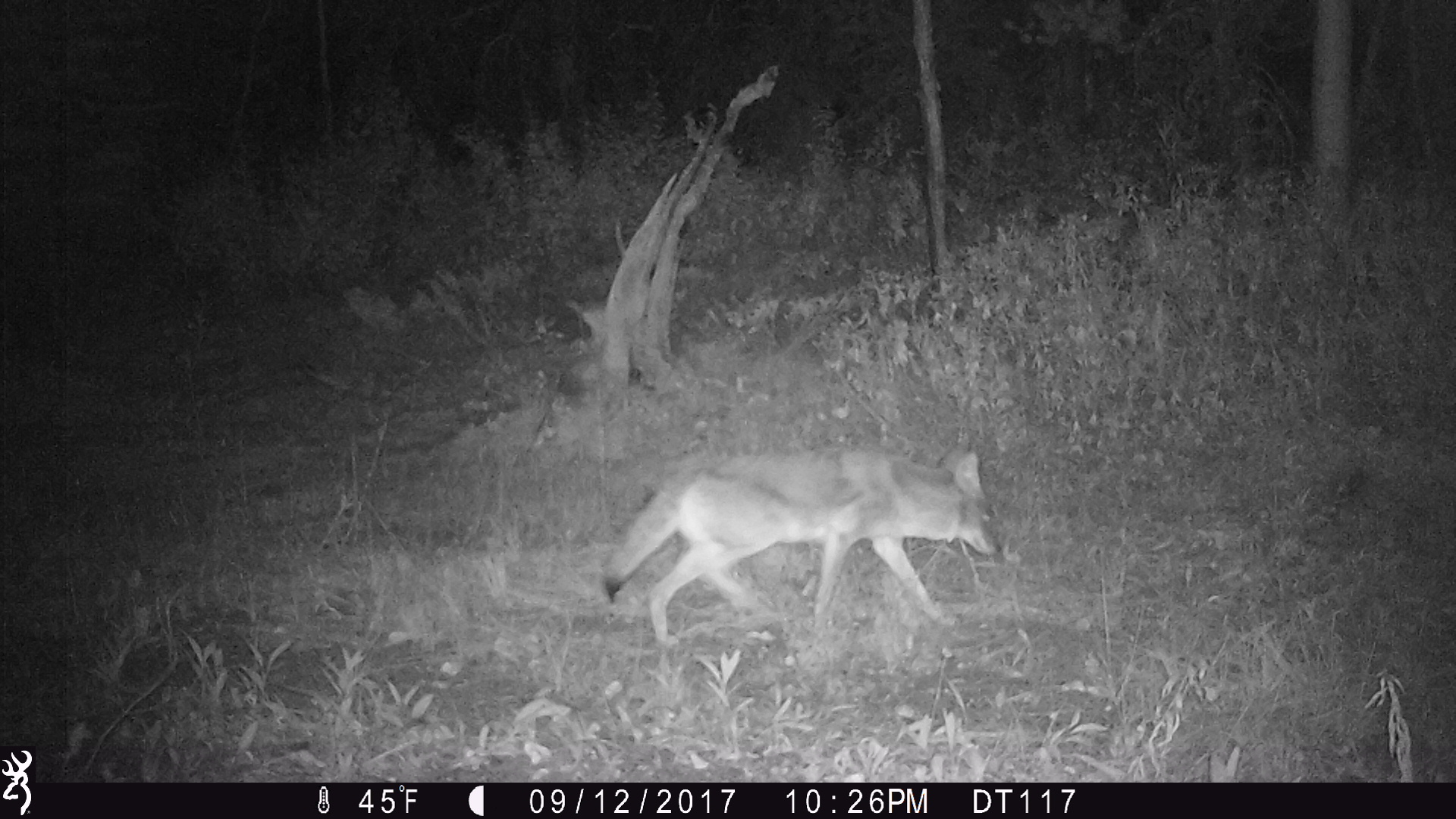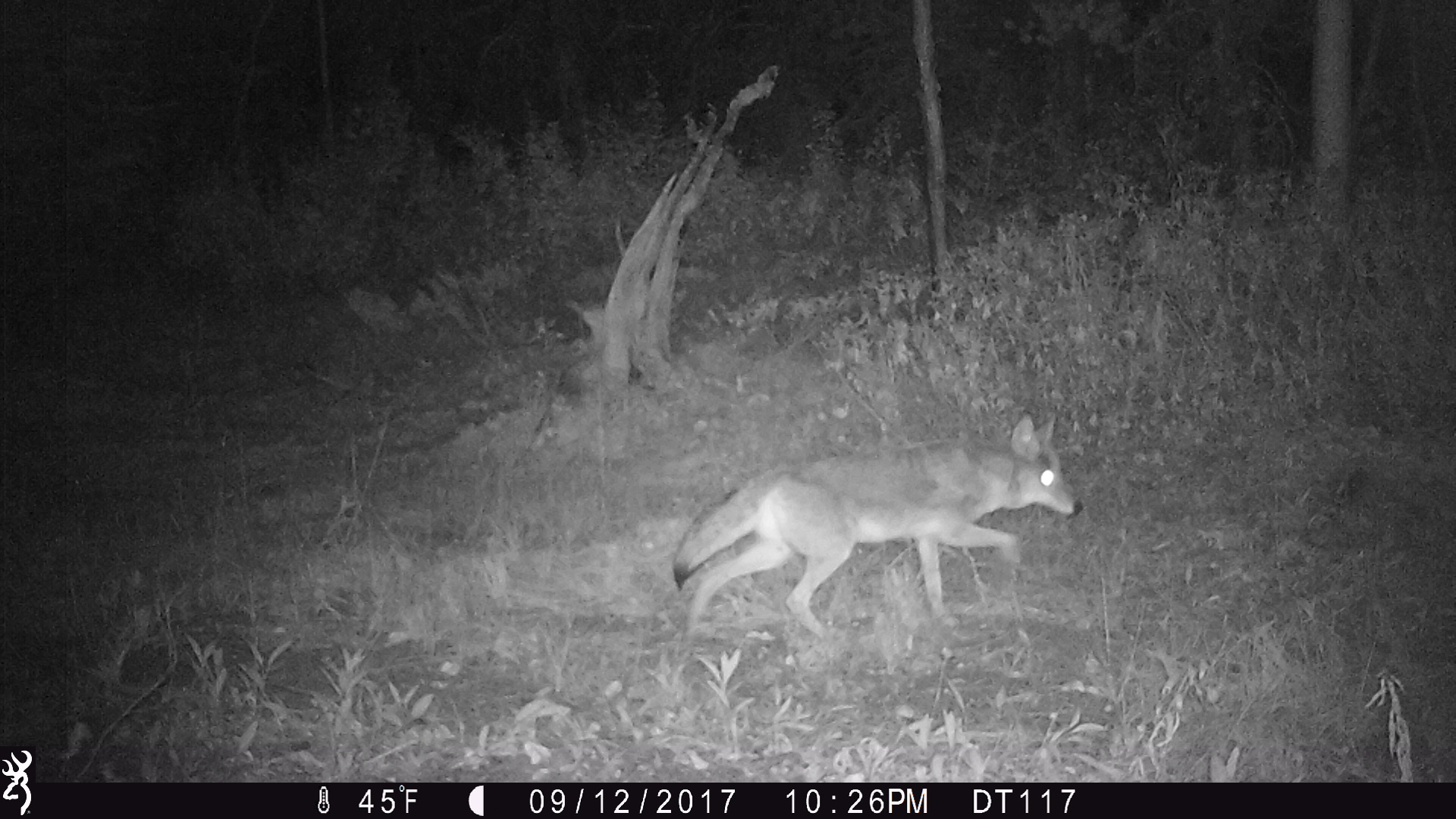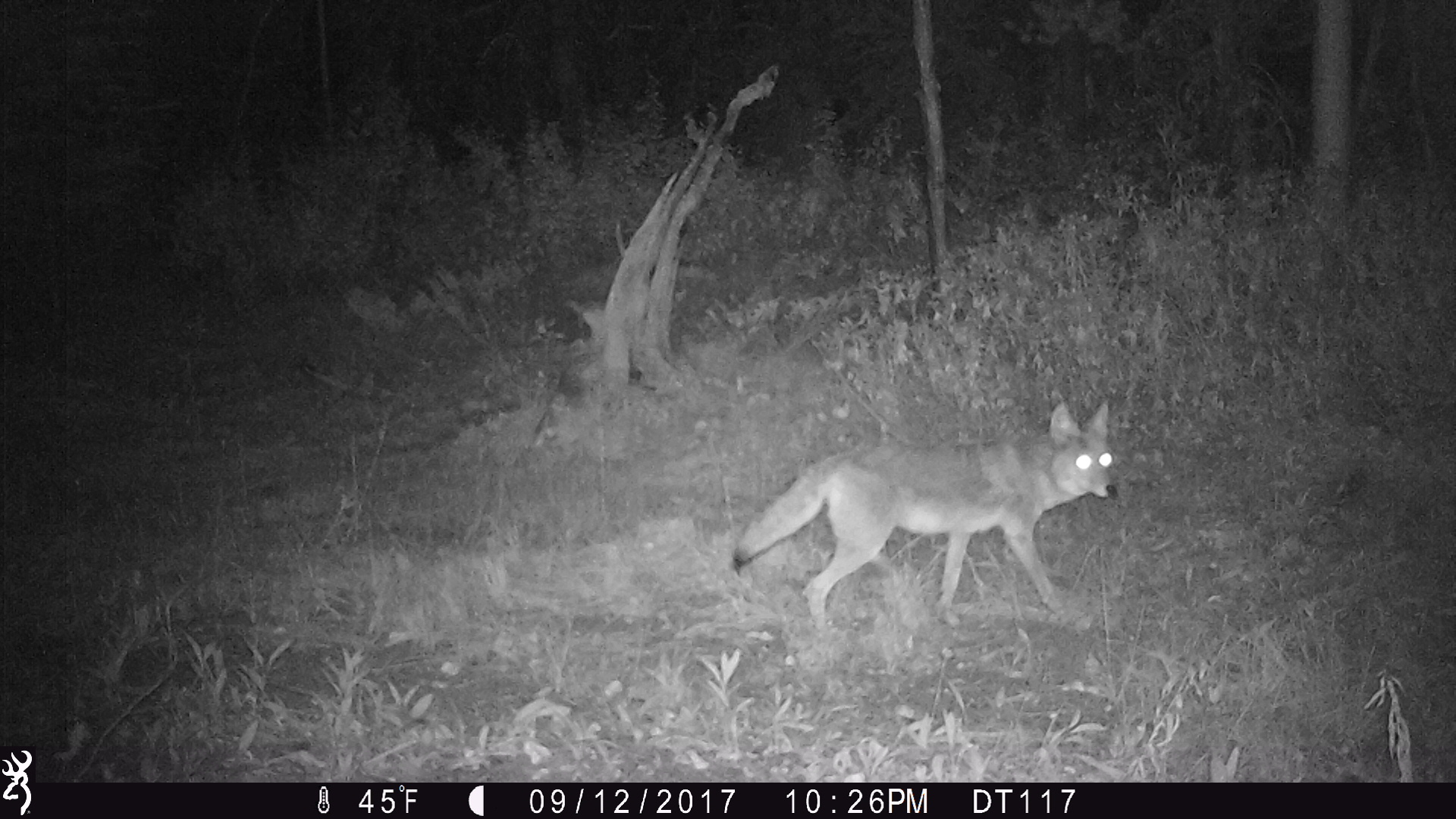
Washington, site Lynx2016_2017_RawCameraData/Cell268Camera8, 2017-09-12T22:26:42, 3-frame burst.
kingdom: Animalia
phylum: Chordata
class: Mammalia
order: Carnivora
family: Canidae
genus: Canis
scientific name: Canis latrans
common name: coyote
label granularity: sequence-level